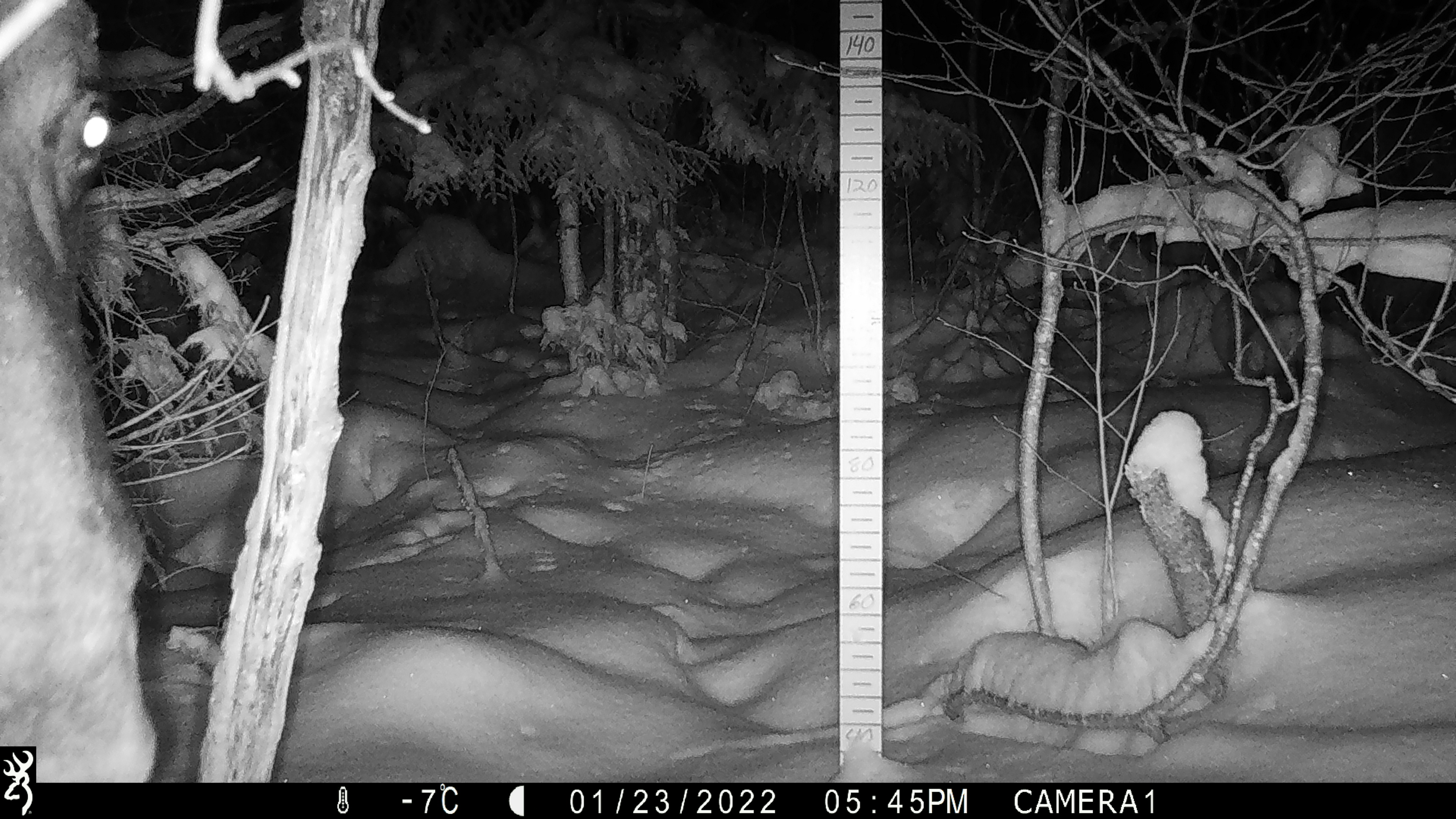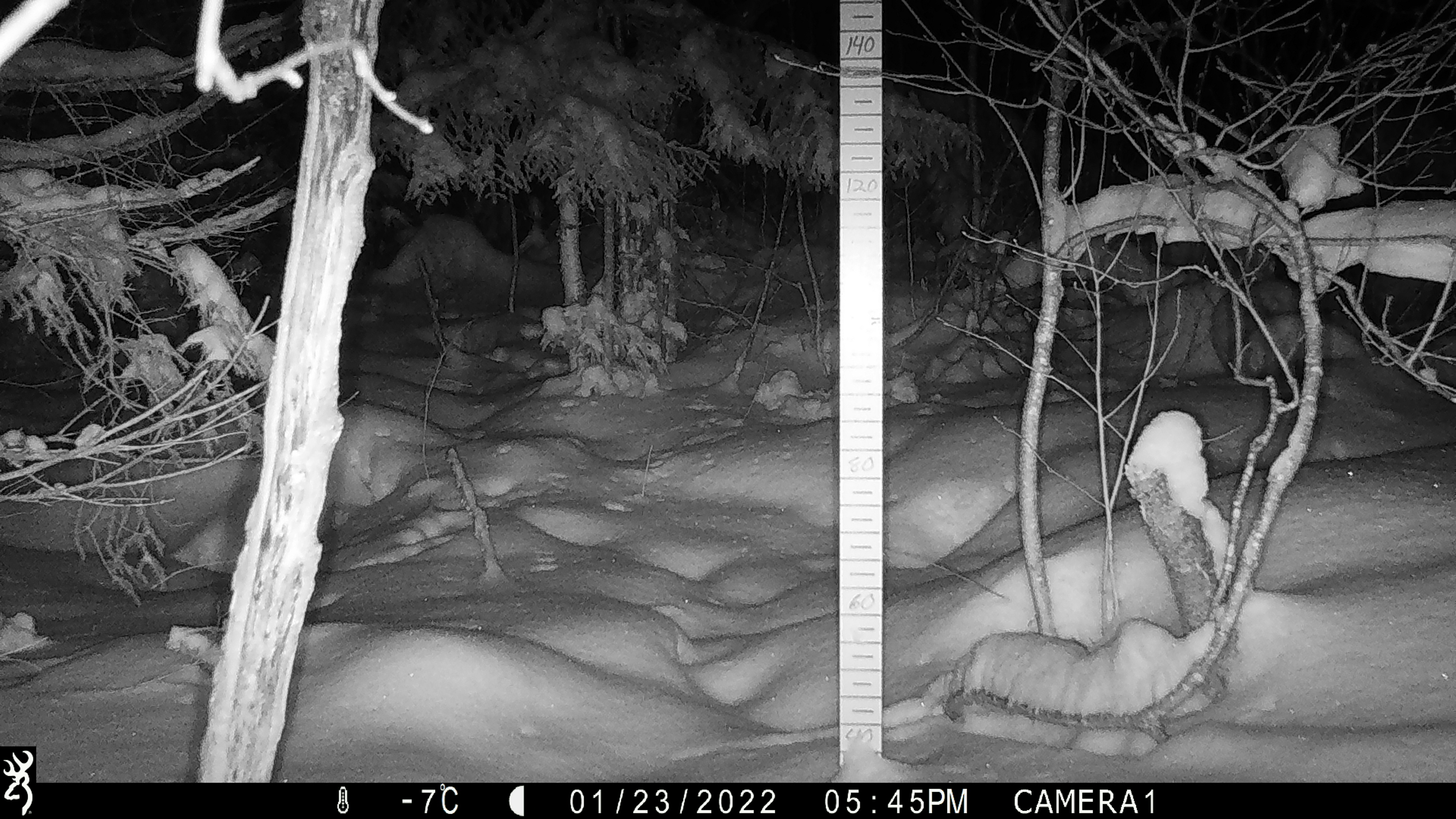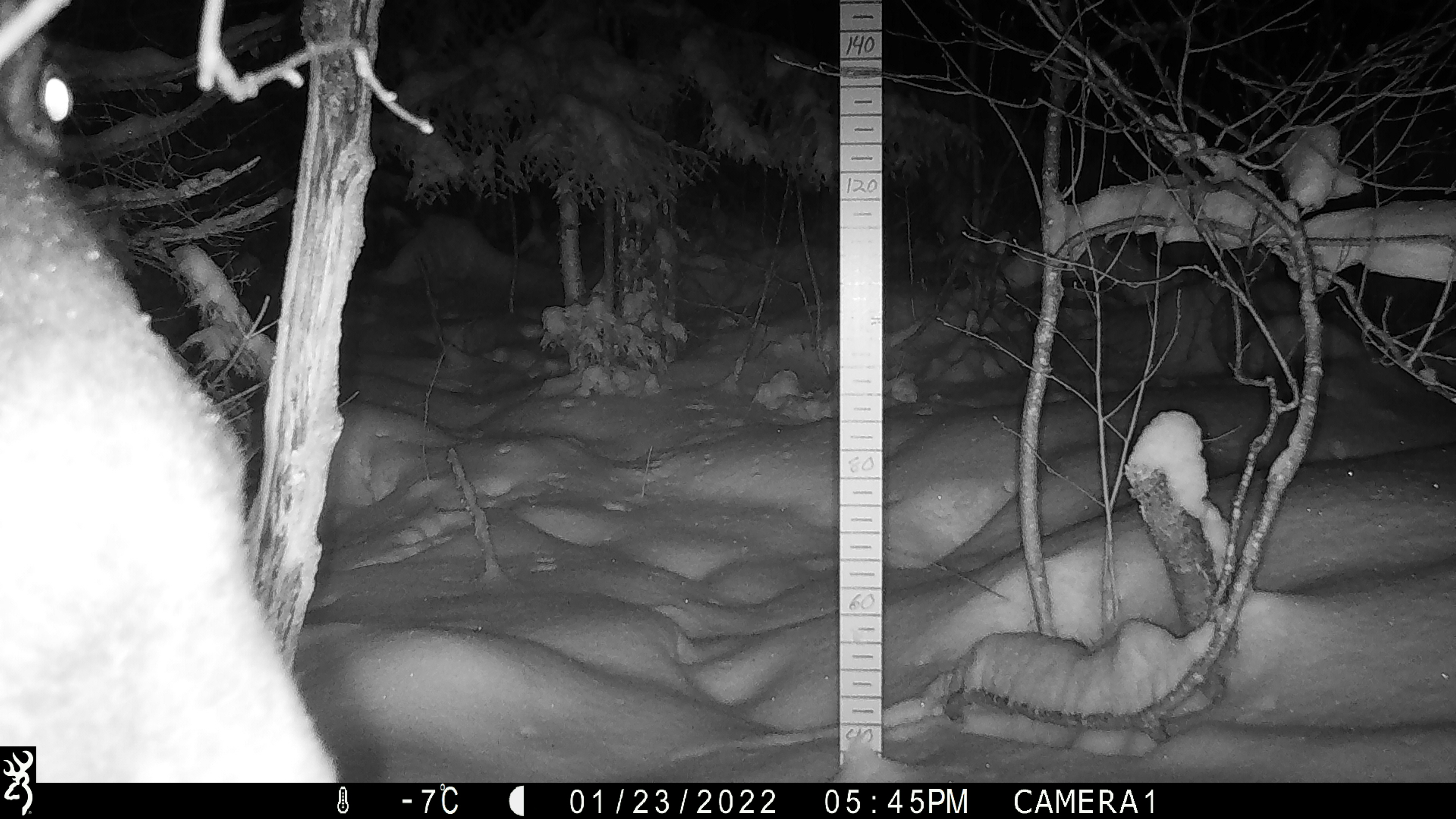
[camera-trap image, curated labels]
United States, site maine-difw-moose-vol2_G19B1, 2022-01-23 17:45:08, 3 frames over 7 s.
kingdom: Animalia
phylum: Chordata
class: Mammalia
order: Artiodactyla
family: Cervidae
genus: Alces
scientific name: Alces alces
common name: moose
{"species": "moose (Alces alces)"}